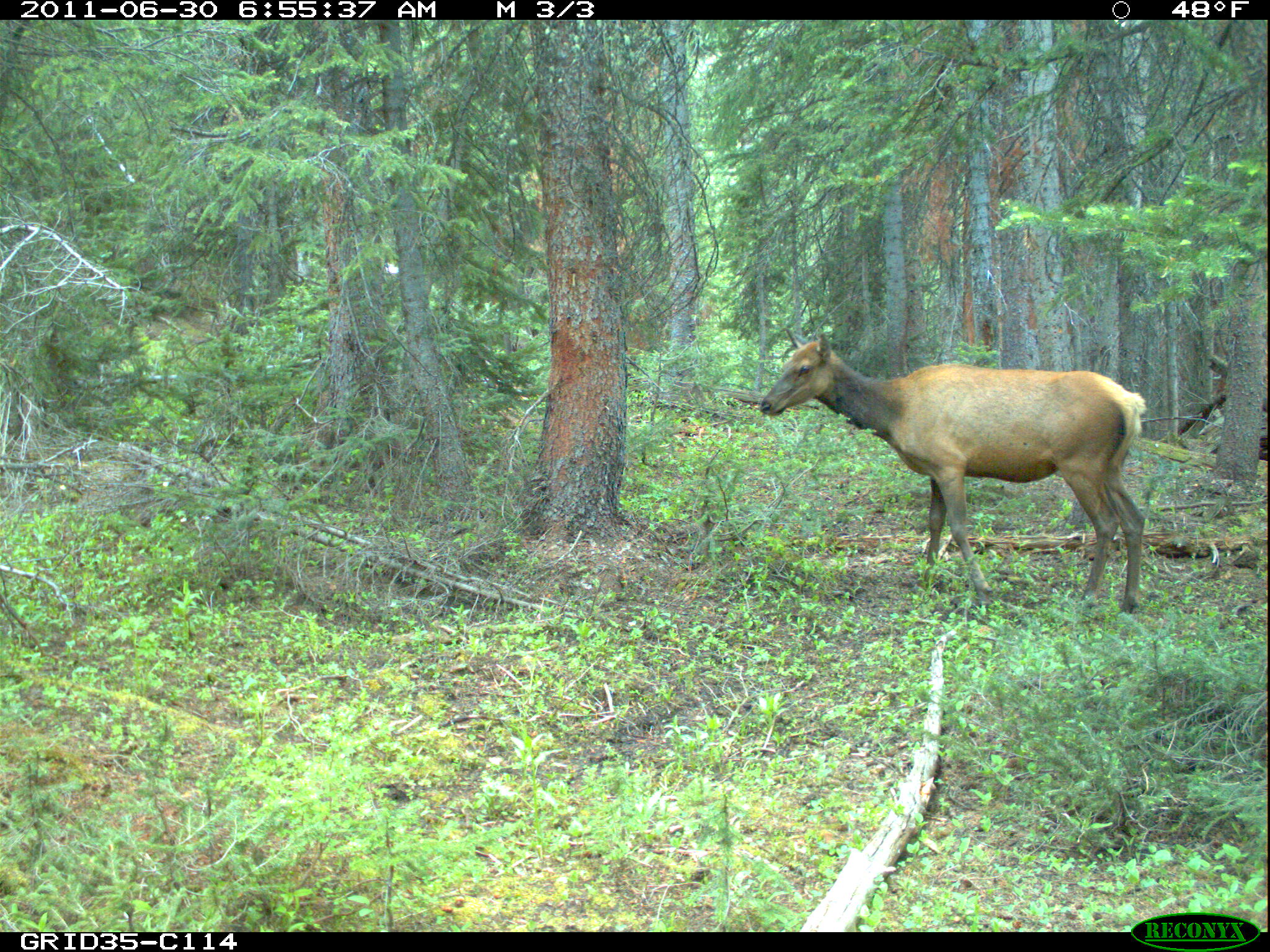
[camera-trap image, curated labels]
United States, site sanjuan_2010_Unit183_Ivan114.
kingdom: Animalia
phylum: Chordata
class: Mammalia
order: Artiodactyla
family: Cervidae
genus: Cervus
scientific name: Cervus elaphus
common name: red deer